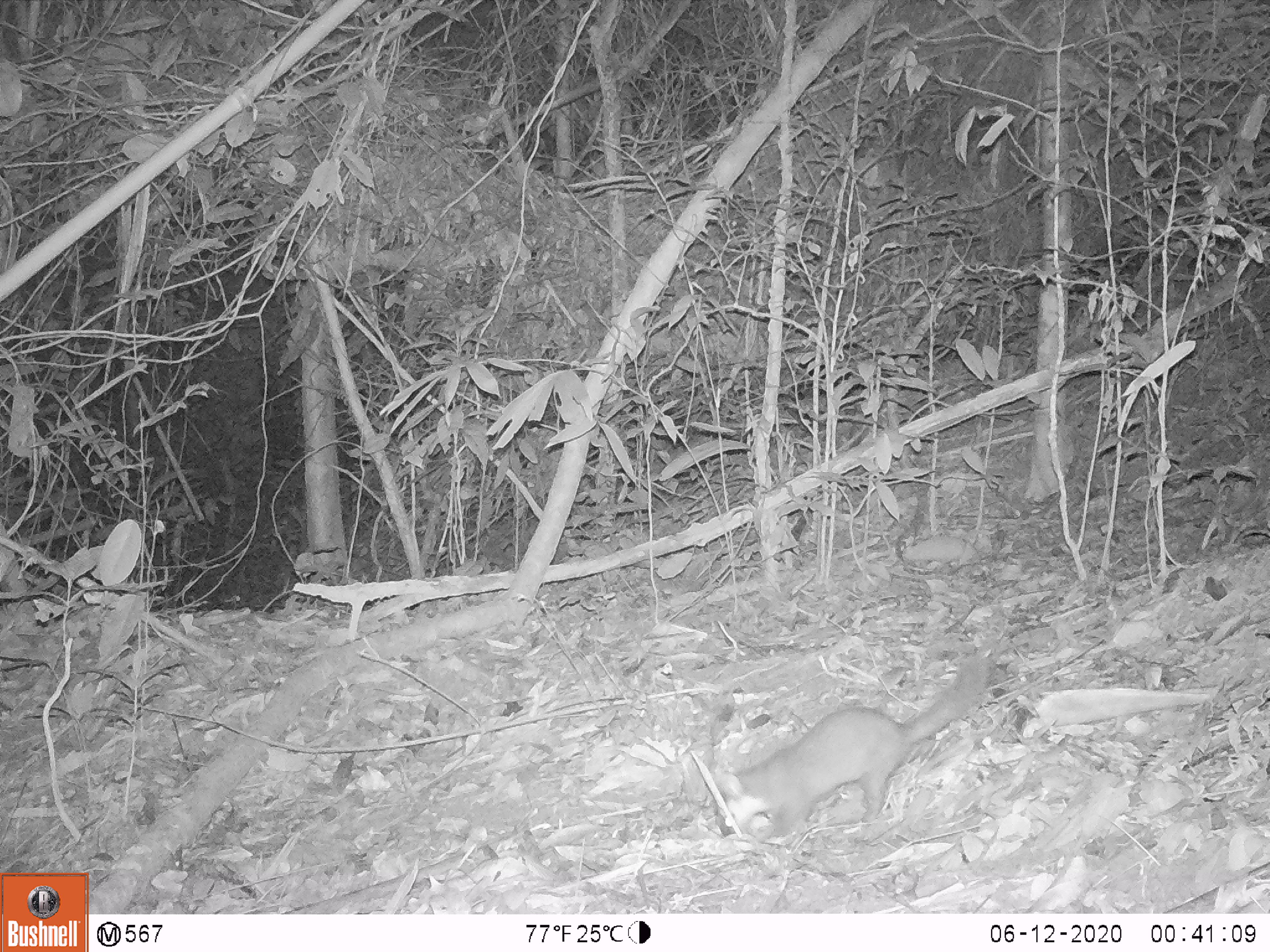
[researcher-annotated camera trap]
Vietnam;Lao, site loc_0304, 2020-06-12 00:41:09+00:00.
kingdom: Animalia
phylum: Chordata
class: Mammalia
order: Carnivora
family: Mustelidae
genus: Melogale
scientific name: Melogale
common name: ferret badger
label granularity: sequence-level